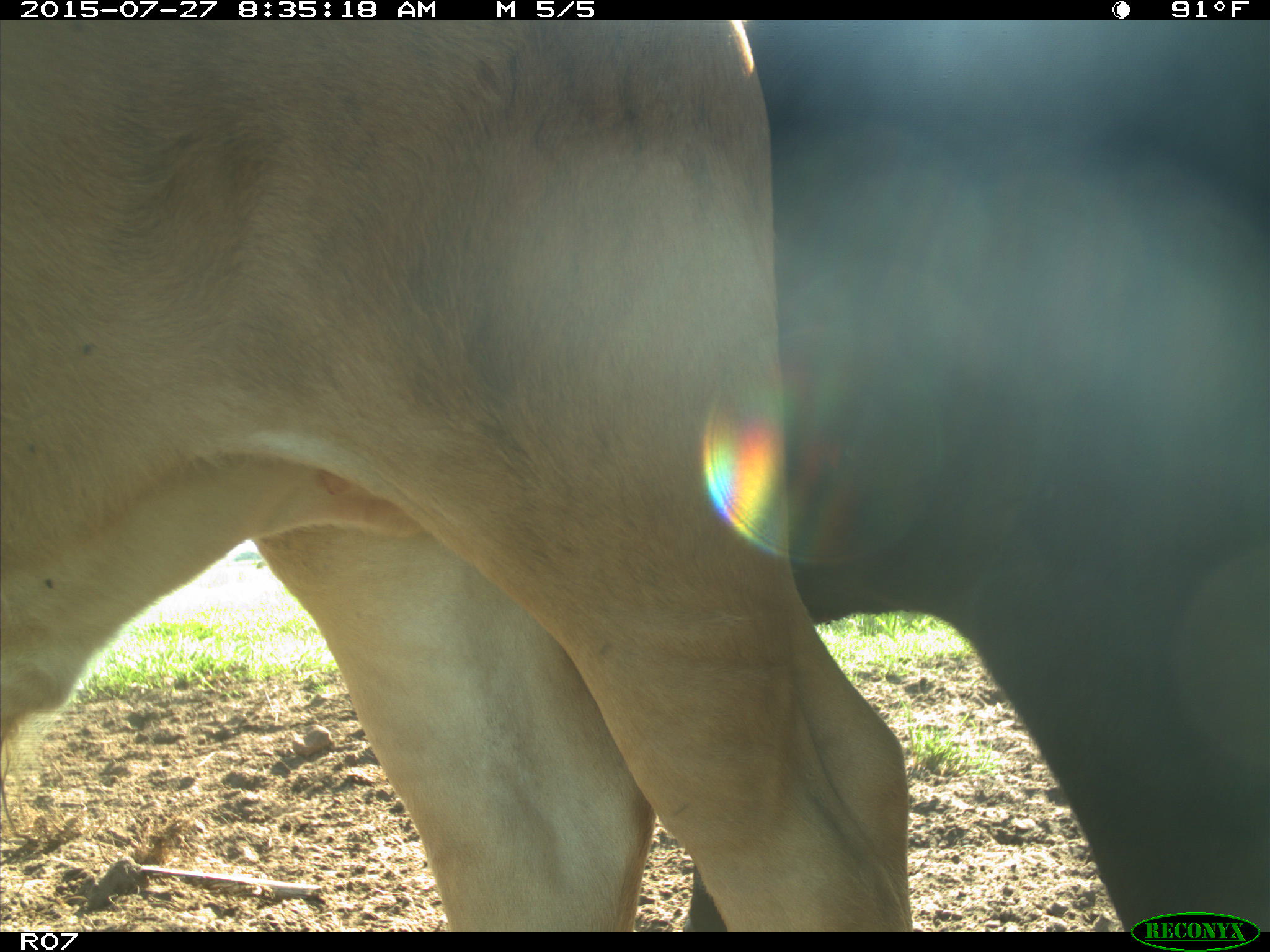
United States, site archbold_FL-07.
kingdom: Animalia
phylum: Chordata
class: Mammalia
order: Artiodactyla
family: Bovidae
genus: Bos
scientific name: Bos taurus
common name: domestic cow